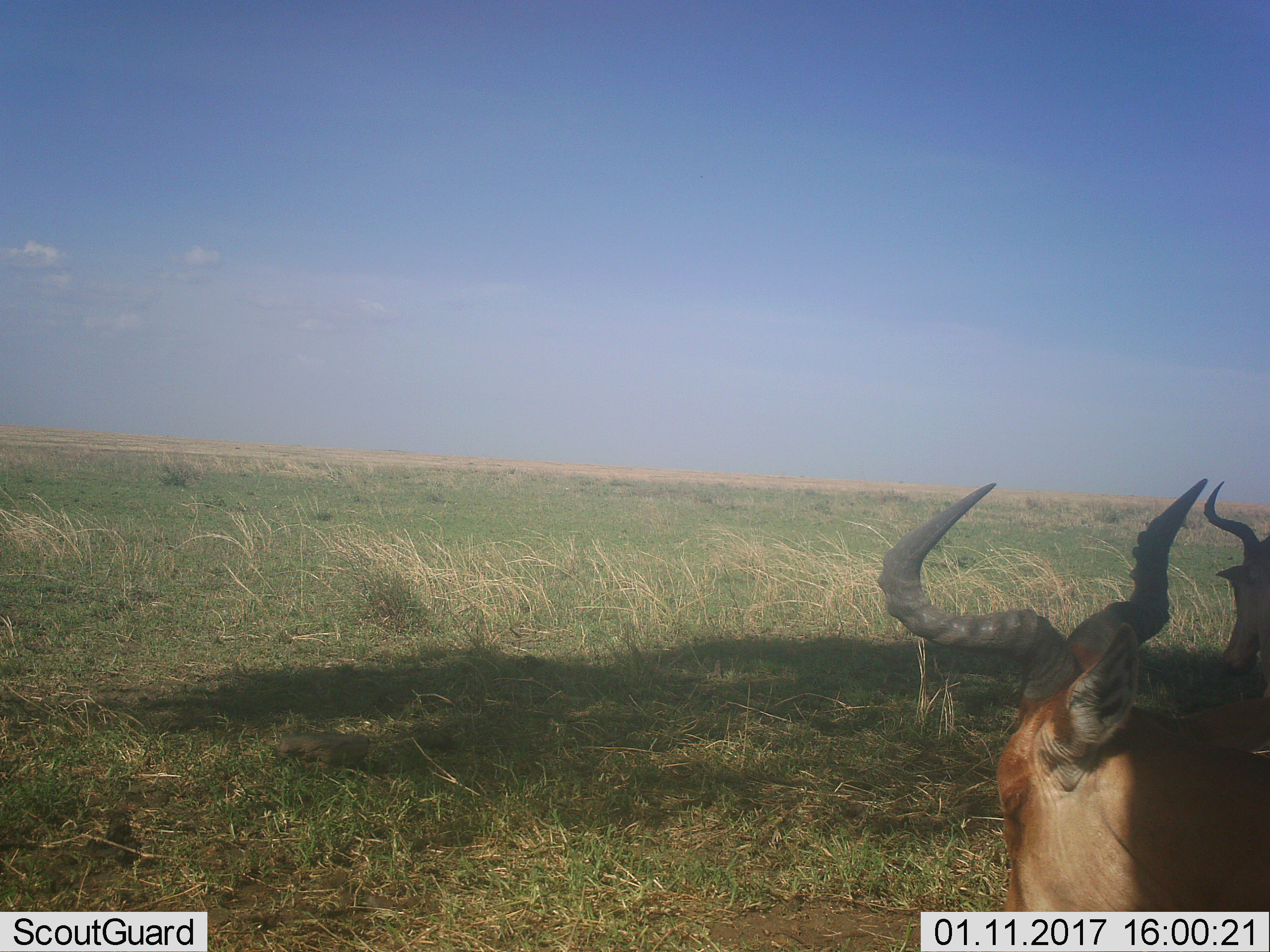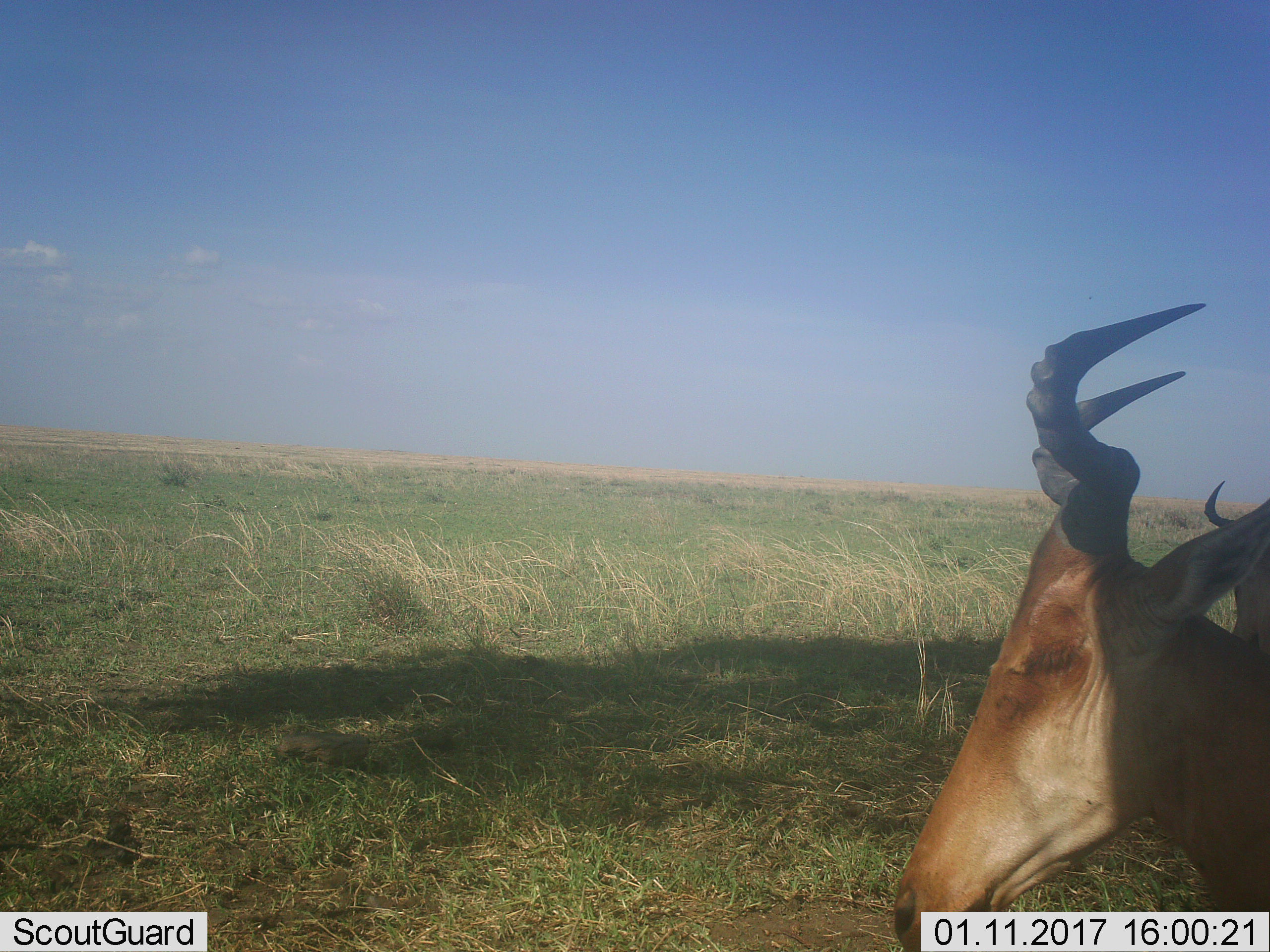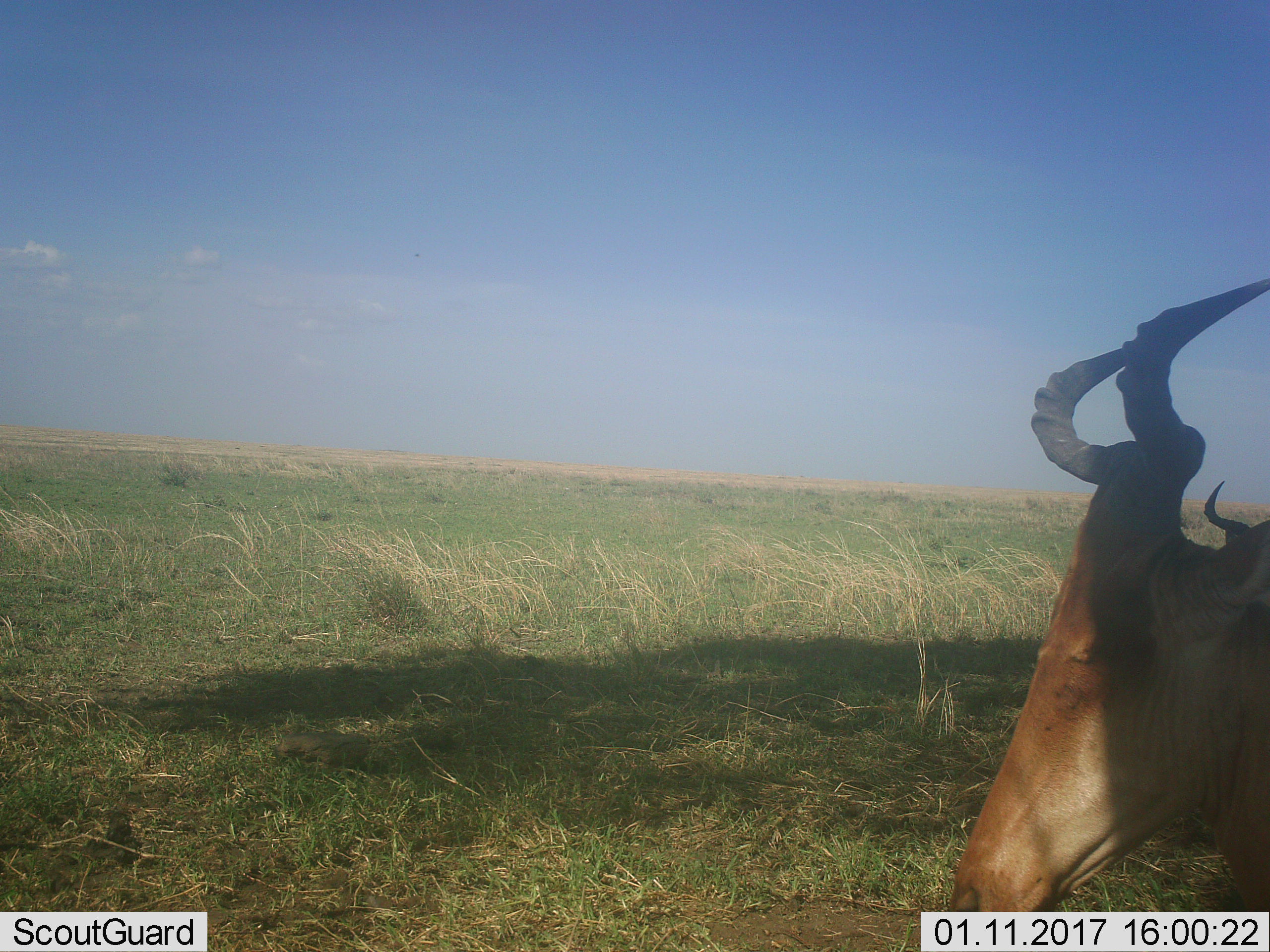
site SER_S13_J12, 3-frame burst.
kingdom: Animalia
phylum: Chordata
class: Mammalia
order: Artiodactyla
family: Bovidae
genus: Alcelaphus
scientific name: Alcelaphus buselaphus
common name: hartebeest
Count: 2.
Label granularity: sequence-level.